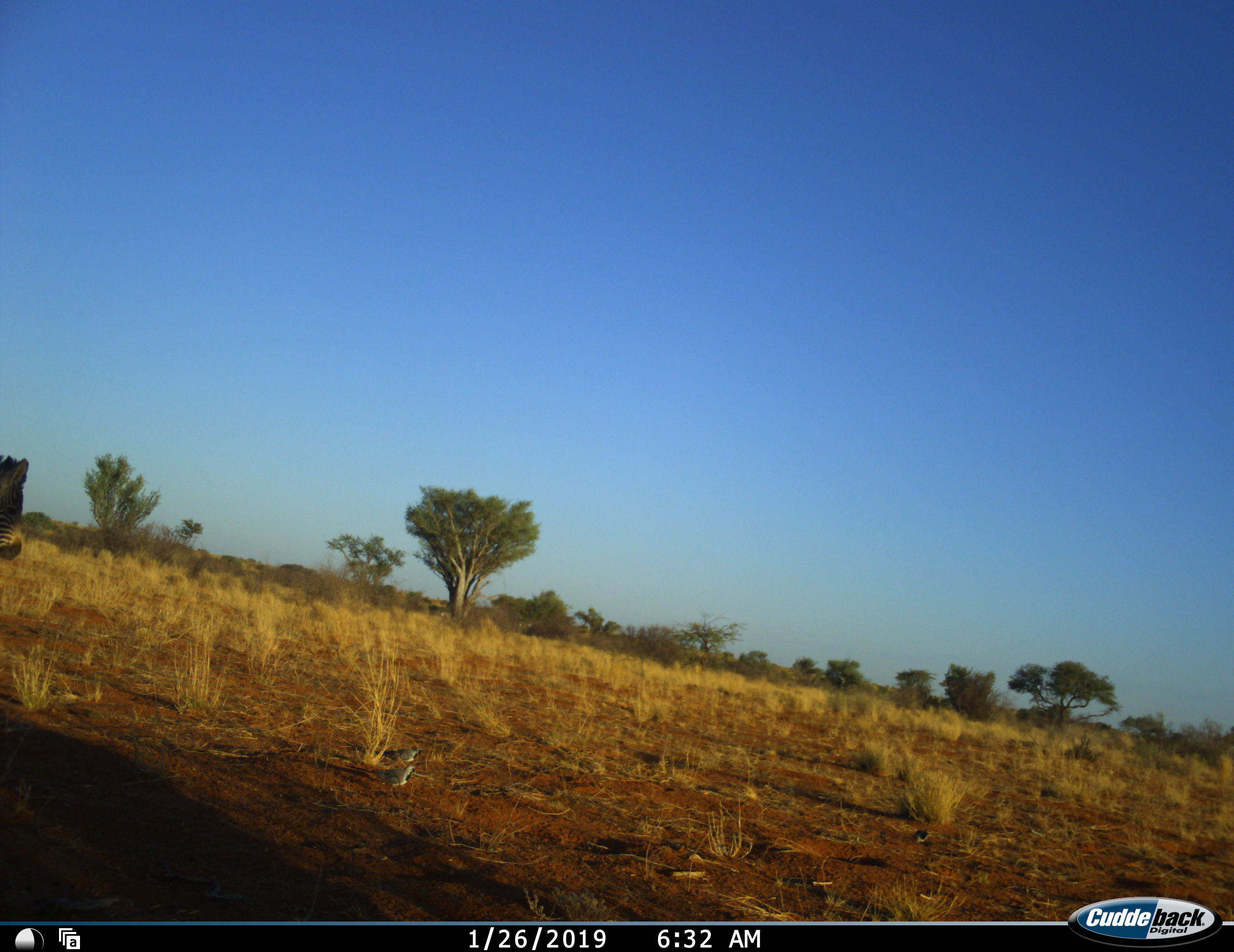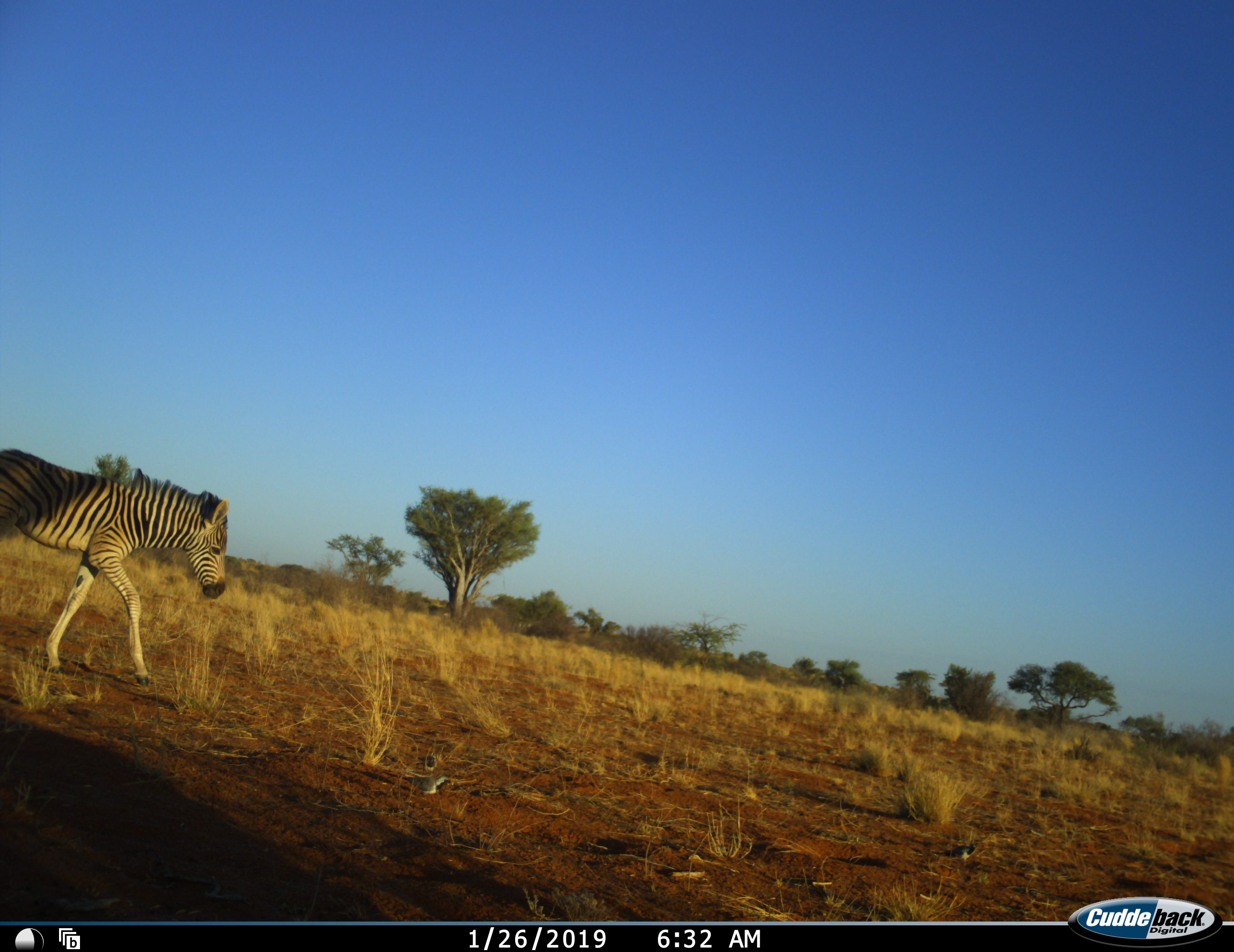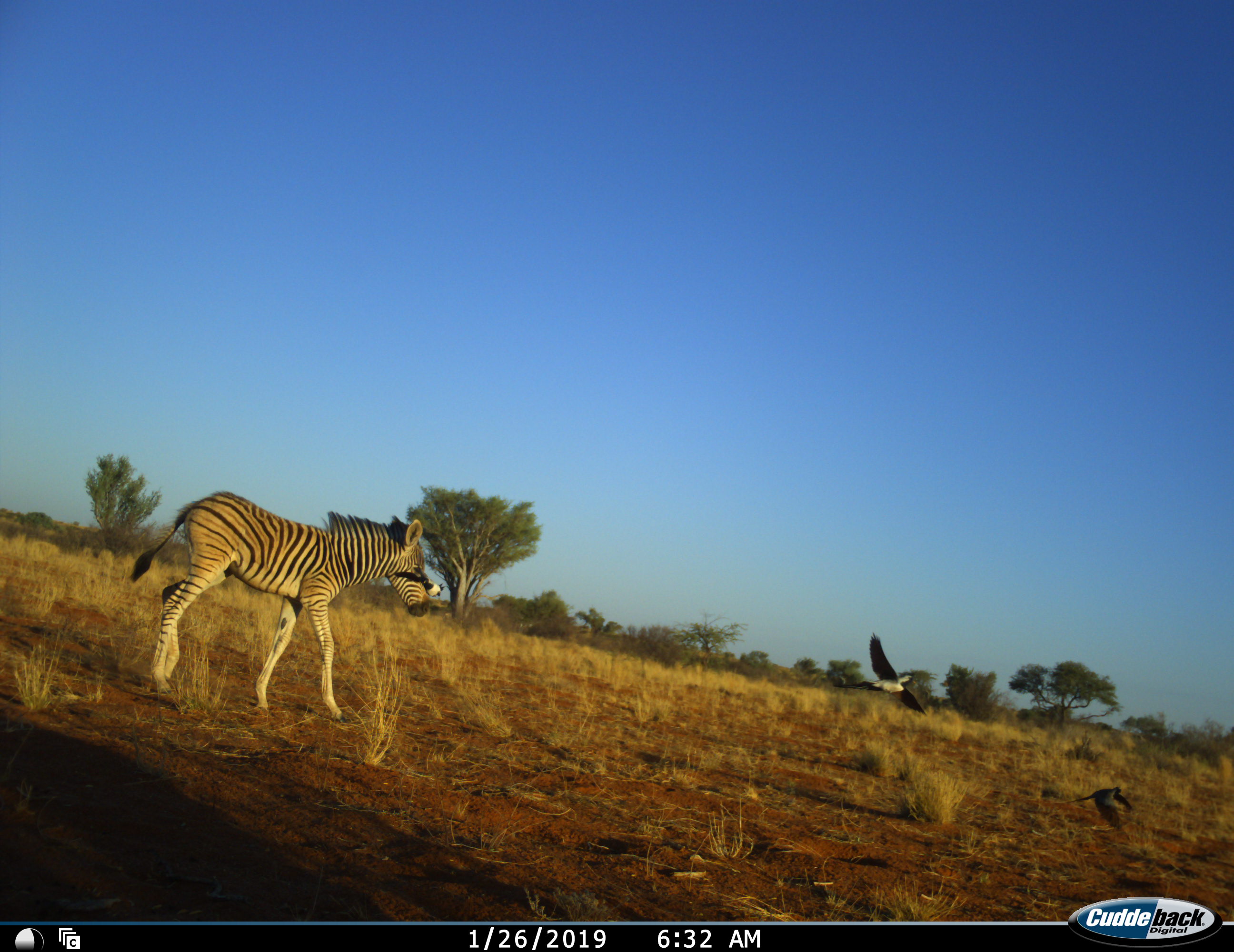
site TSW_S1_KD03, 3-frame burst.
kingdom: Animalia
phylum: Chordata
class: Aves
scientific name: Aves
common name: bird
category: birdother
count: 3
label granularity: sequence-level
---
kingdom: Animalia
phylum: Chordata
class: Mammalia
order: Perissodactyla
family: Equidae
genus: Equus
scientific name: Equus quagga burchellii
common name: burchell's zebra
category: zebraburchells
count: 1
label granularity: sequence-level